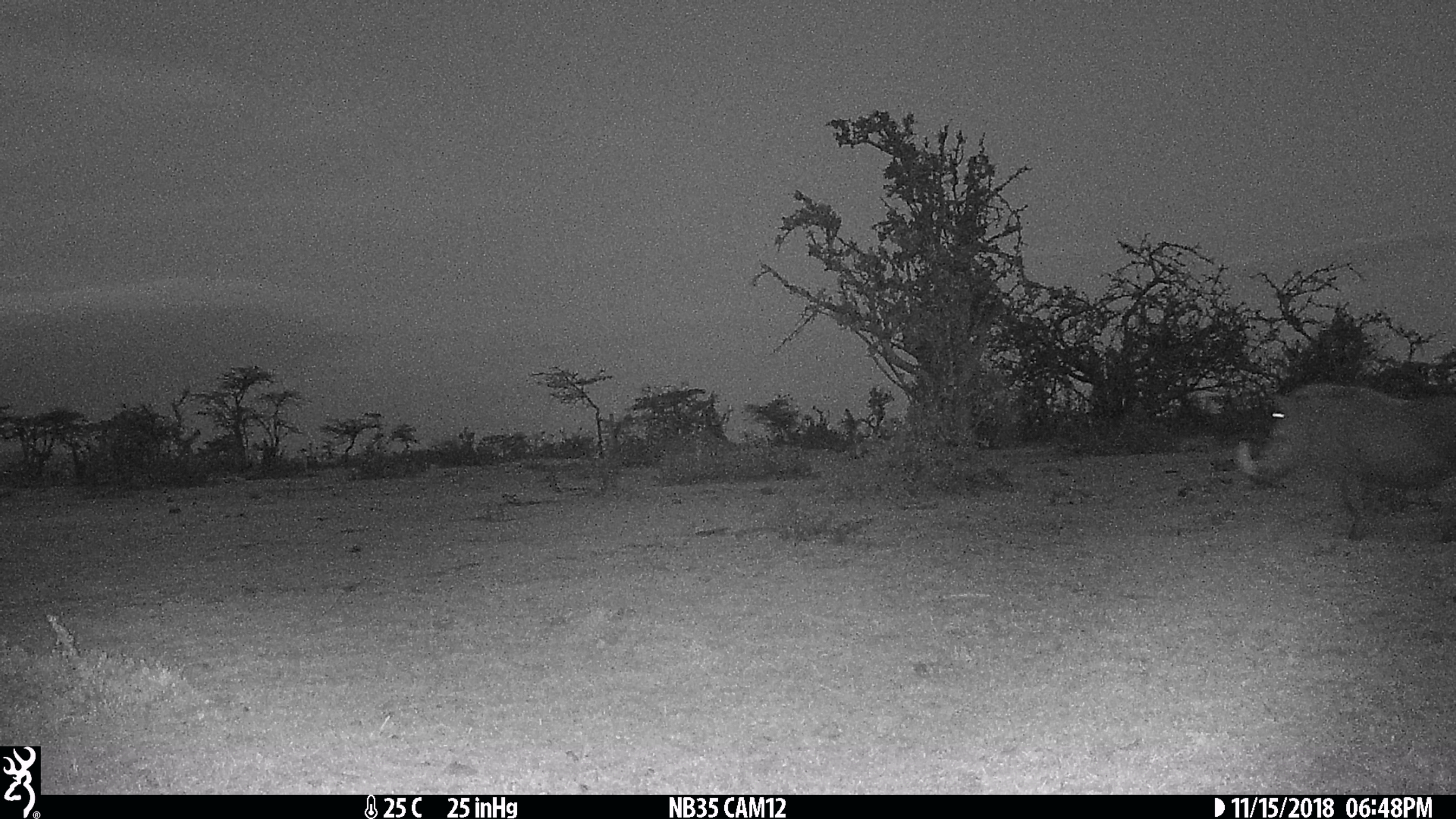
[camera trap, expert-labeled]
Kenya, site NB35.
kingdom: Animalia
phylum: Chordata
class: Mammalia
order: Artiodactyla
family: Suidae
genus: Phacochoerus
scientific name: Phacochoerus africanus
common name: common warthog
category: warthog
Warthog (common warthog) (Phacochoerus africanus).